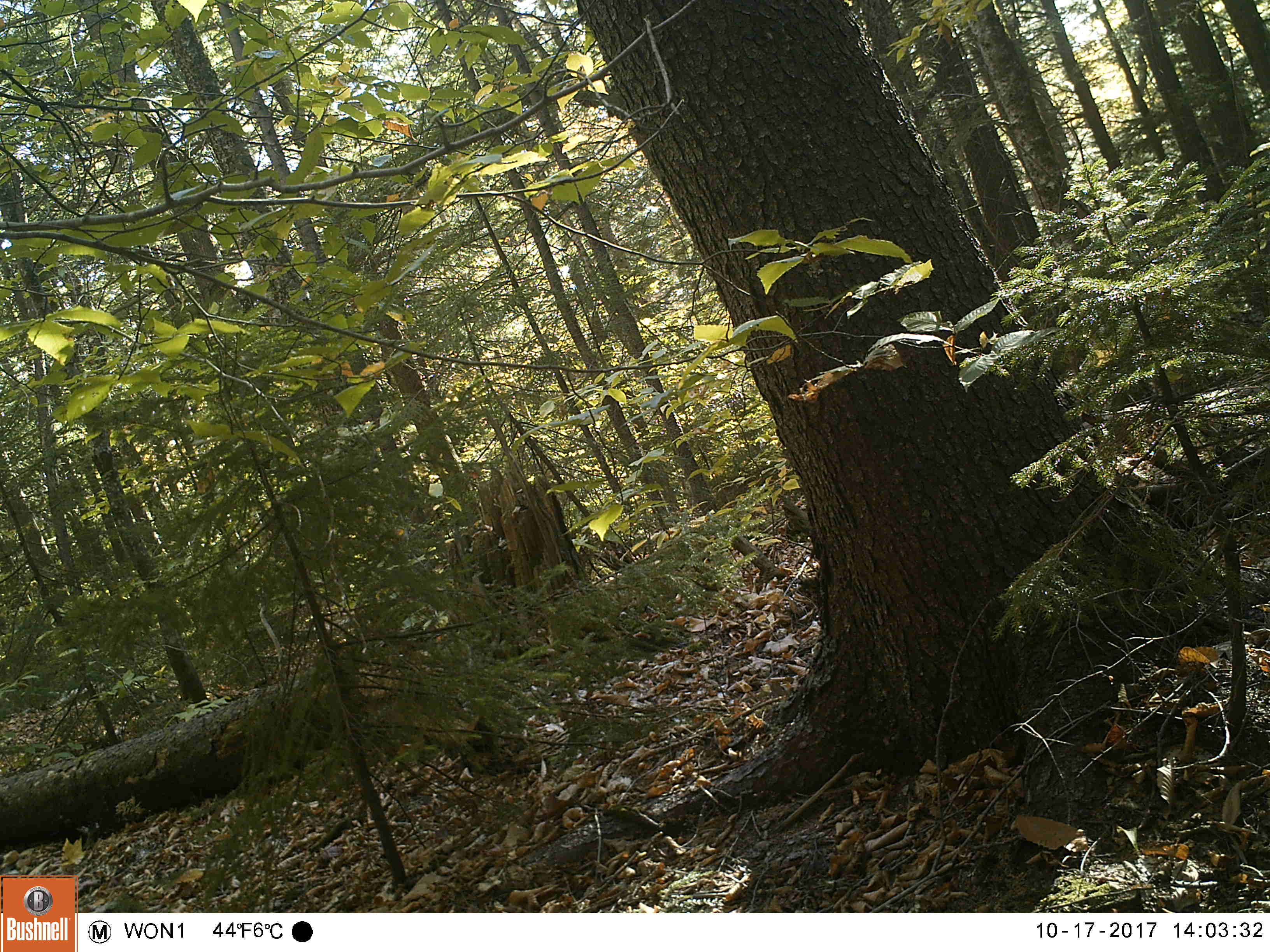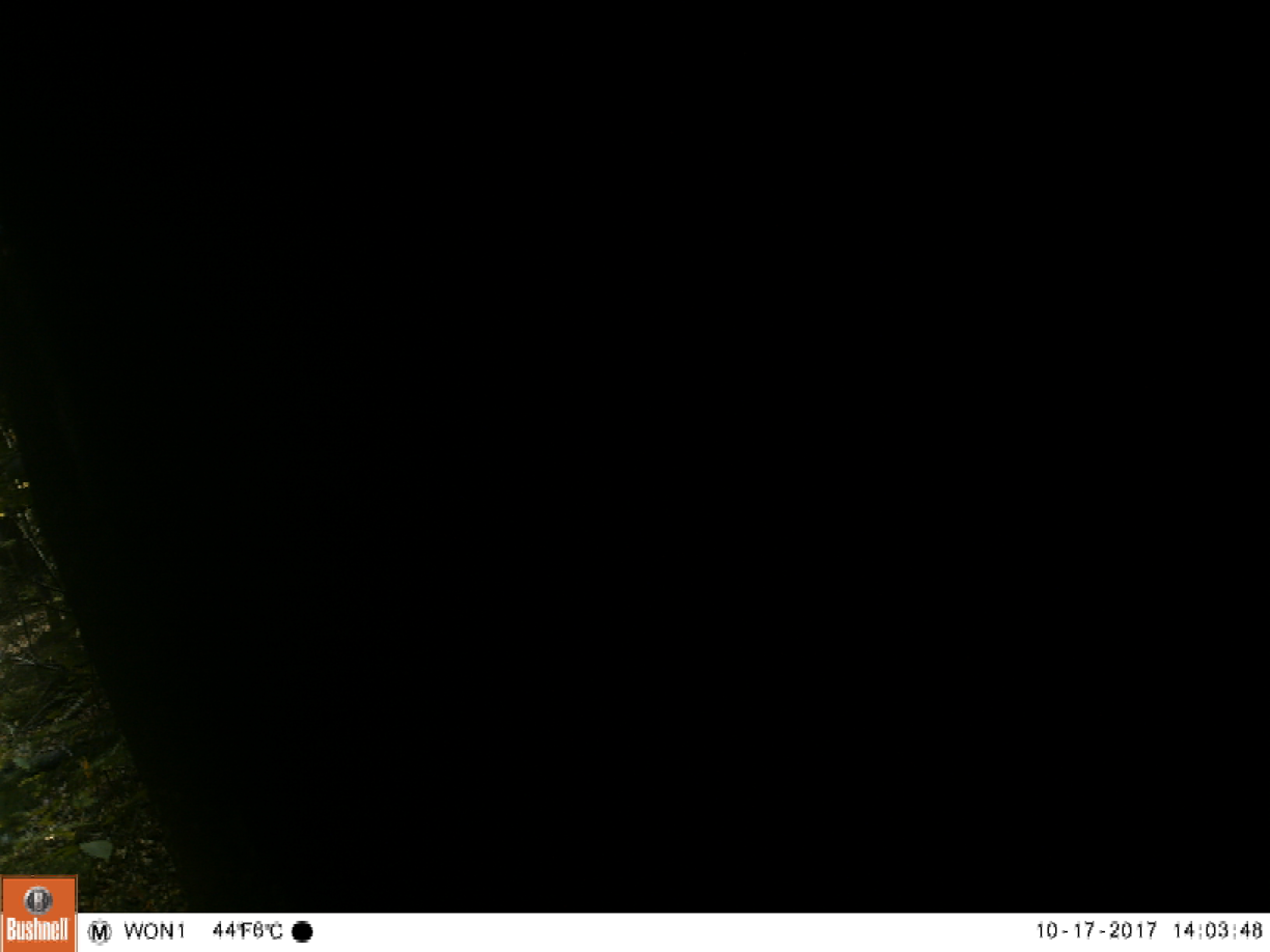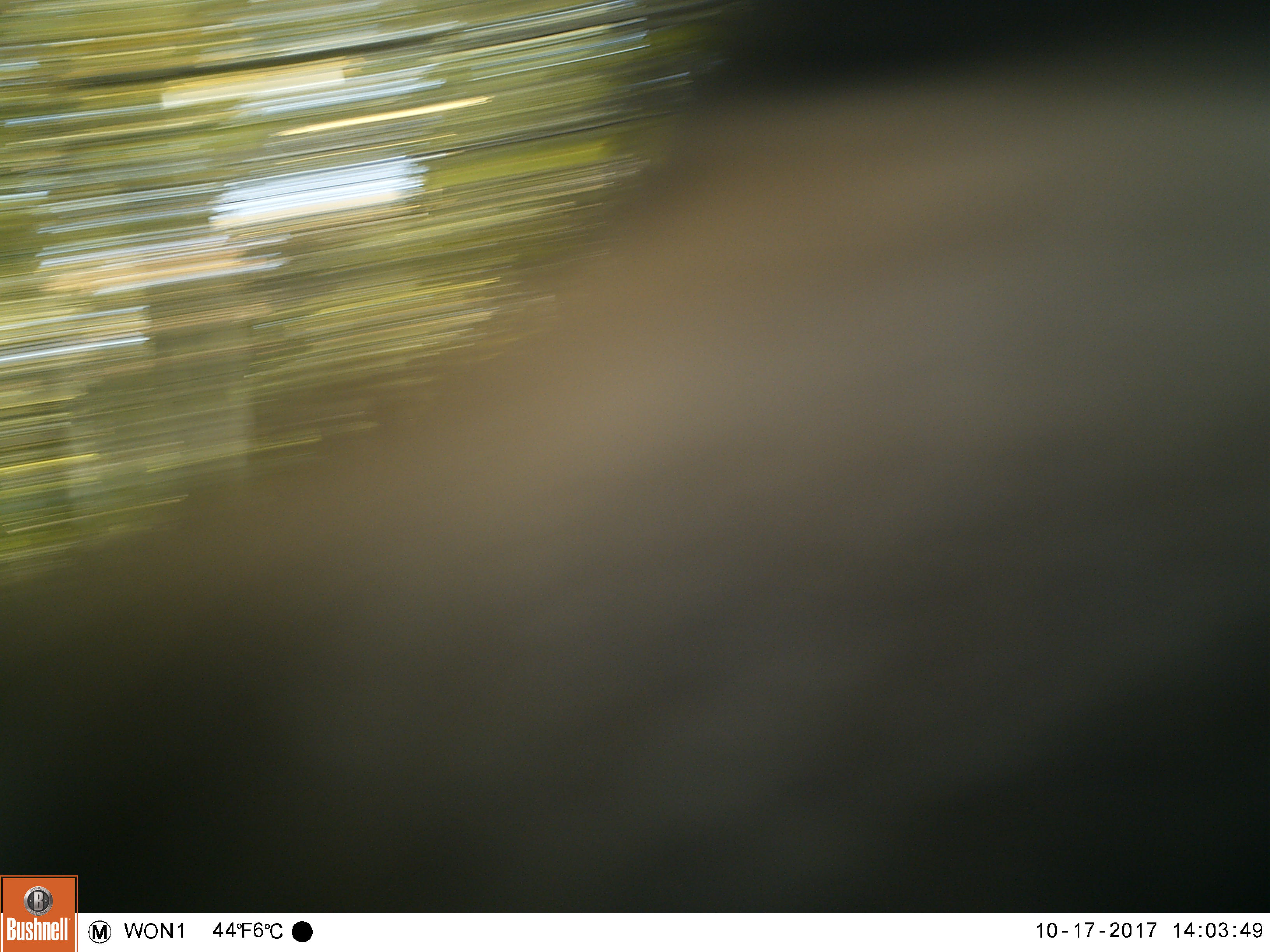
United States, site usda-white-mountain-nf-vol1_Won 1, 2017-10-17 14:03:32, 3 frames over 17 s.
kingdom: Animalia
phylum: Chordata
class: Mammalia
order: Carnivora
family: Ursidae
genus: Ursus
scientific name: Ursus americanus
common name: black bear